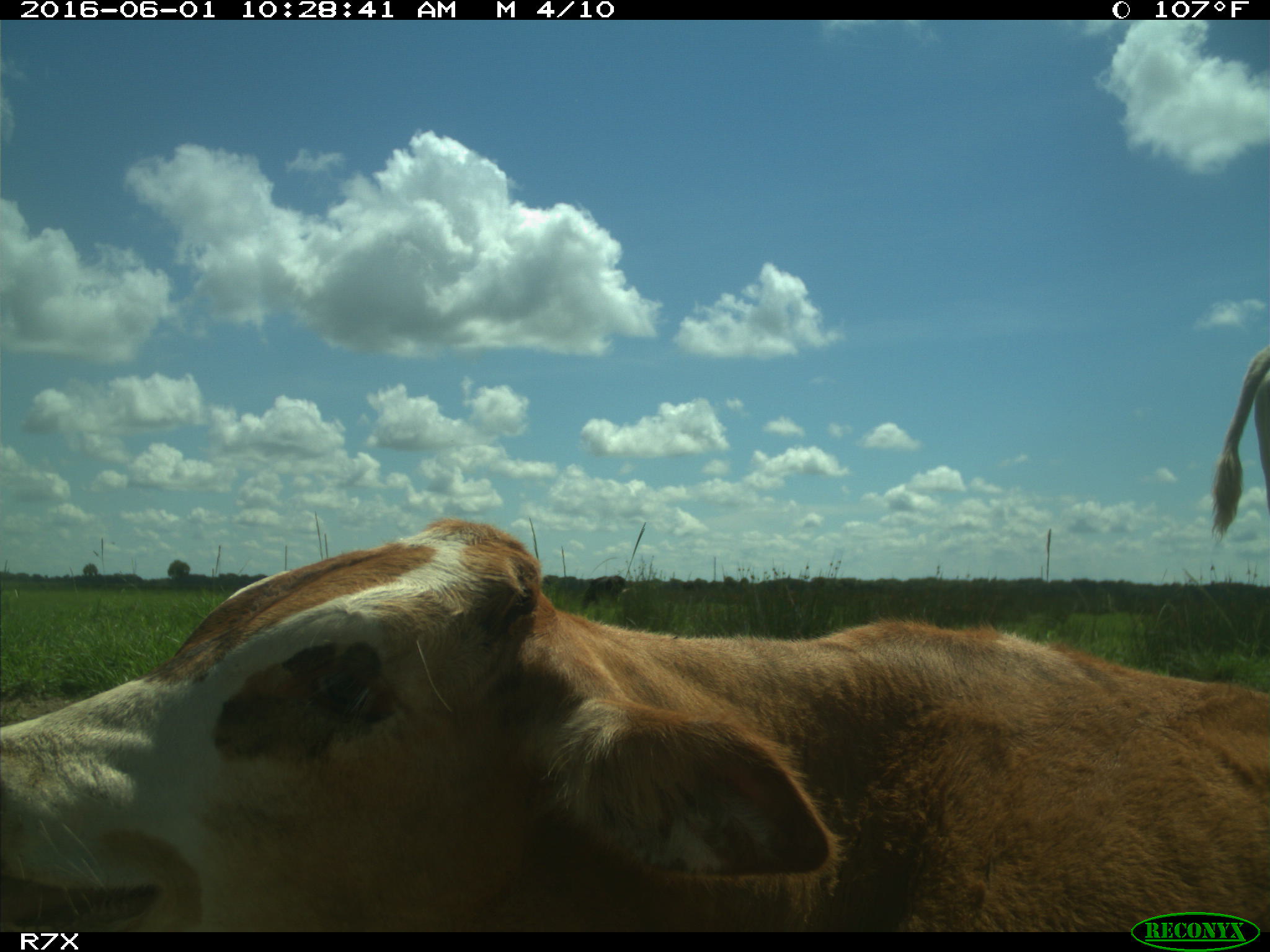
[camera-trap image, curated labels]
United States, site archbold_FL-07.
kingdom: Animalia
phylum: Chordata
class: Mammalia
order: Artiodactyla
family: Bovidae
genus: Bos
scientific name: Bos taurus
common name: domestic cow